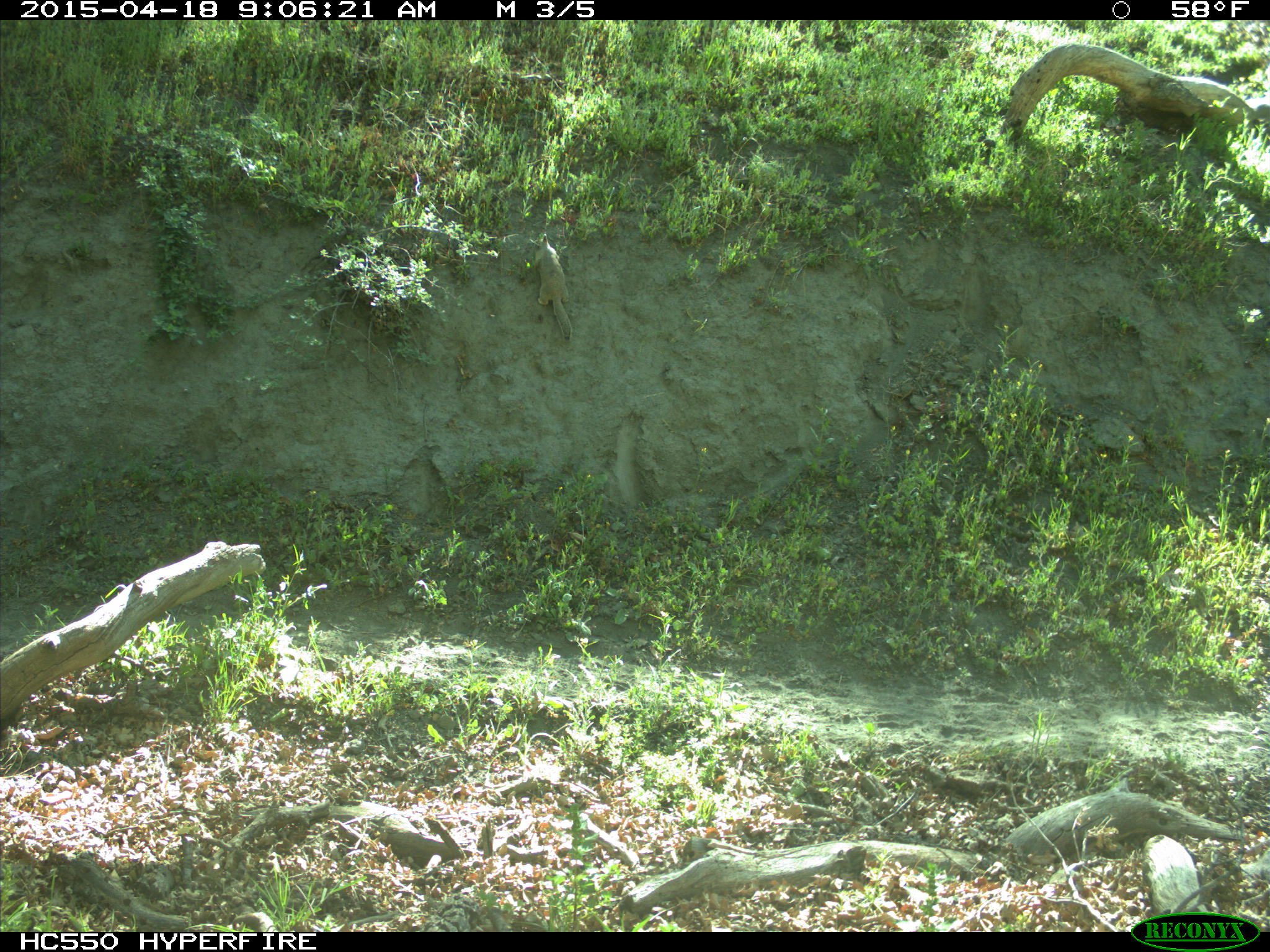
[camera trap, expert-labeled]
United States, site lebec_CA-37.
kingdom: Animalia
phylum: Chordata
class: Mammalia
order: Rodentia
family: Sciuridae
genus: Otospermophilus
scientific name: Otospermophilus beecheyi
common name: california ground squirrel